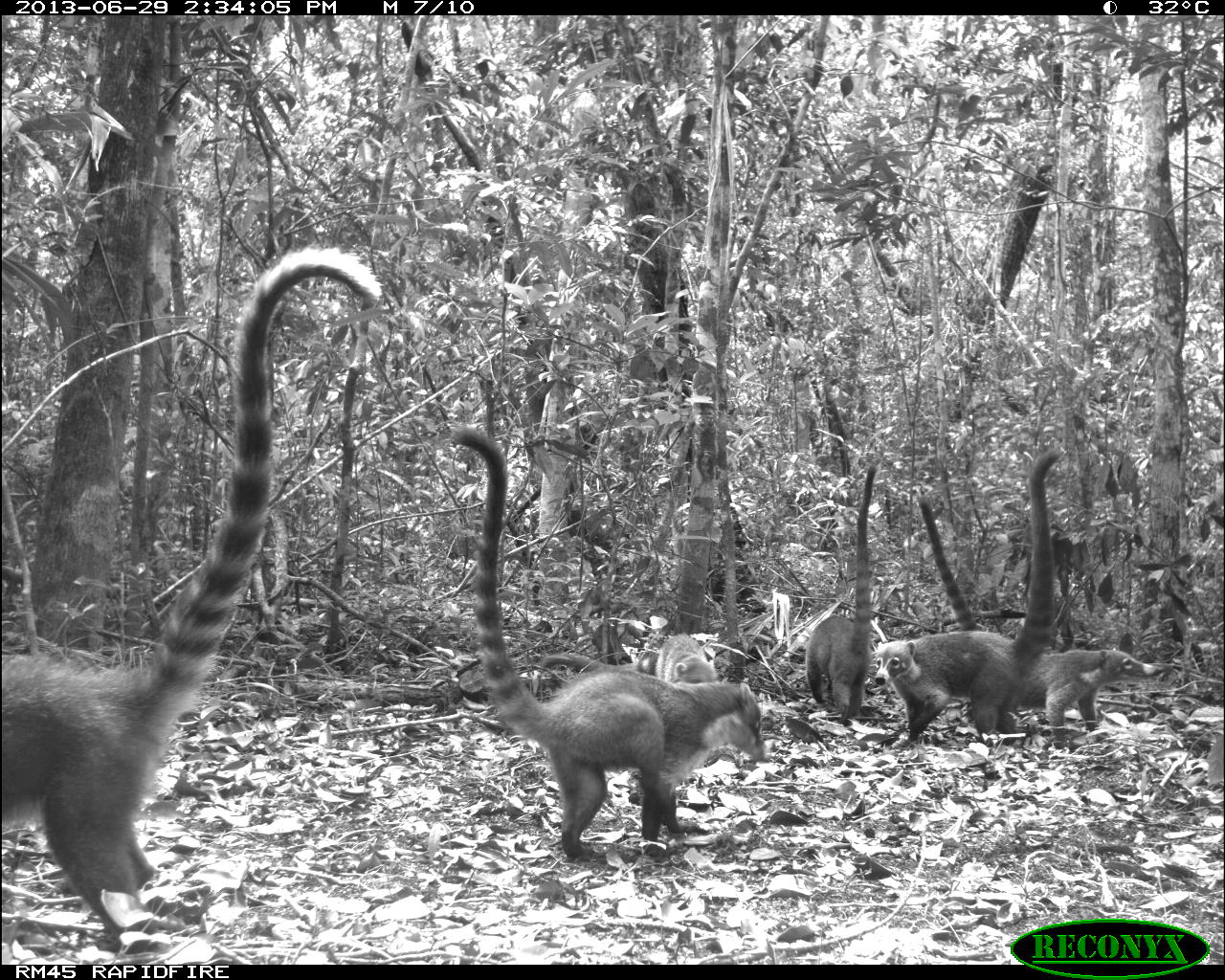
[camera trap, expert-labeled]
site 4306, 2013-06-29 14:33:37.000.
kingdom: Animalia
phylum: Chordata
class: Mammalia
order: Carnivora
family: Procyonidae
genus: Nasua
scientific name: Nasua narica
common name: white-nosed coati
Nasua narica (white-nosed coati), count 6.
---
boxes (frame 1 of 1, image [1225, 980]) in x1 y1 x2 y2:
nasua narica: 0 245 381 948; 450 421 766 859; 918 490 1159 748; 874 449 1062 748; 804 460 877 718; 539 629 720 683